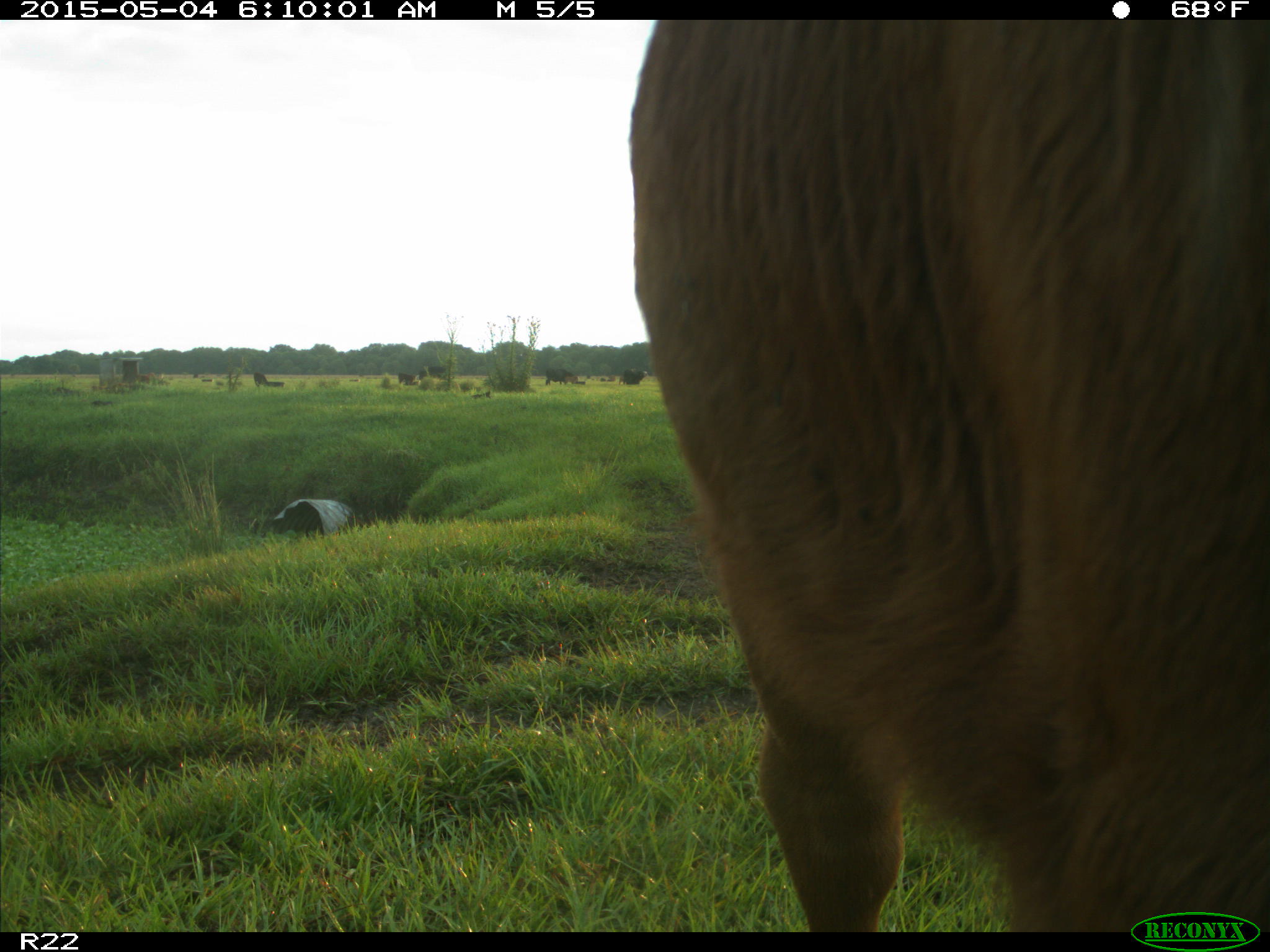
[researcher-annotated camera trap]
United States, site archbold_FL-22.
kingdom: Animalia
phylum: Chordata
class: Mammalia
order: Artiodactyla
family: Bovidae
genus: Bos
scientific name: Bos taurus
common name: domestic cow